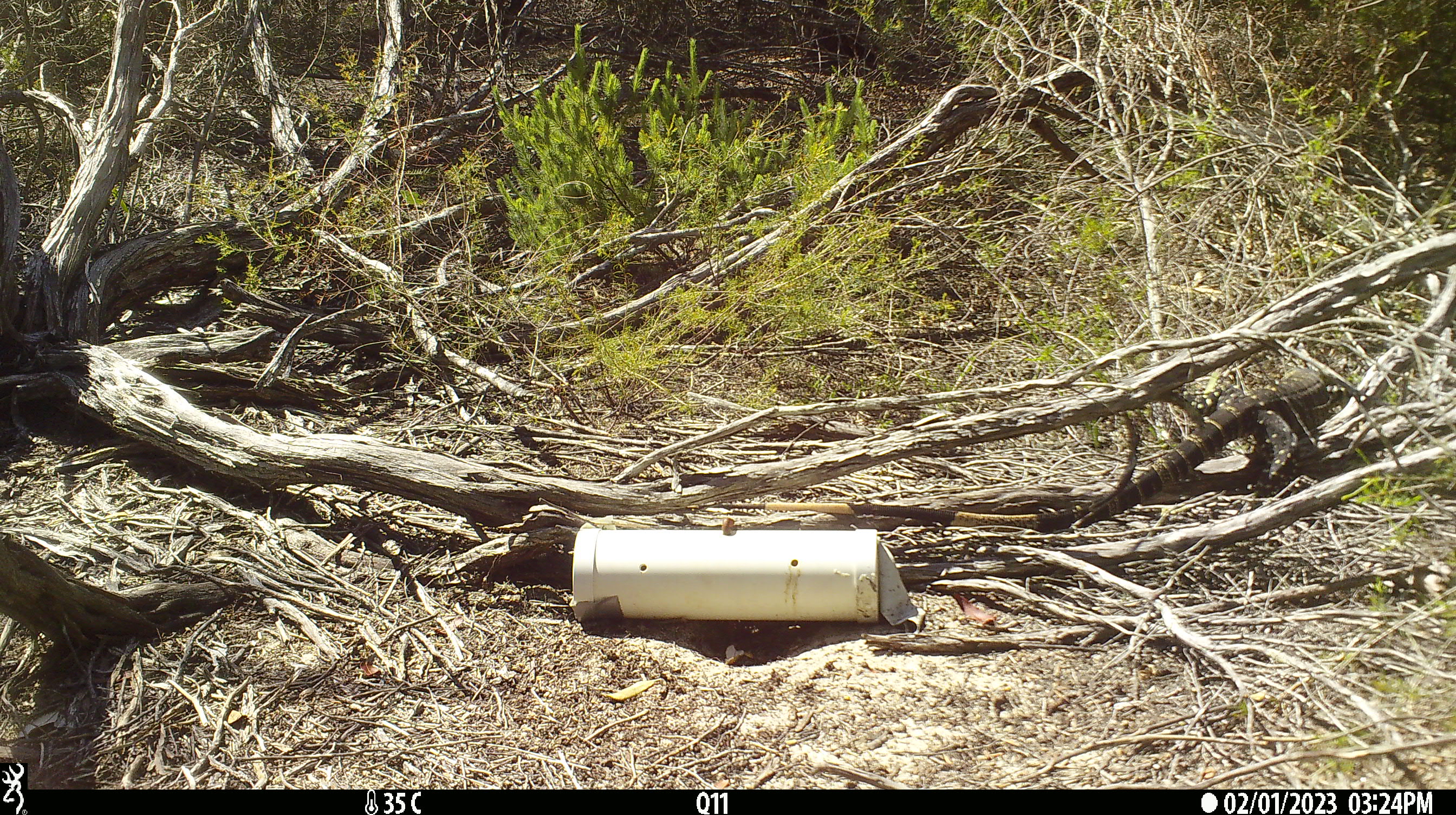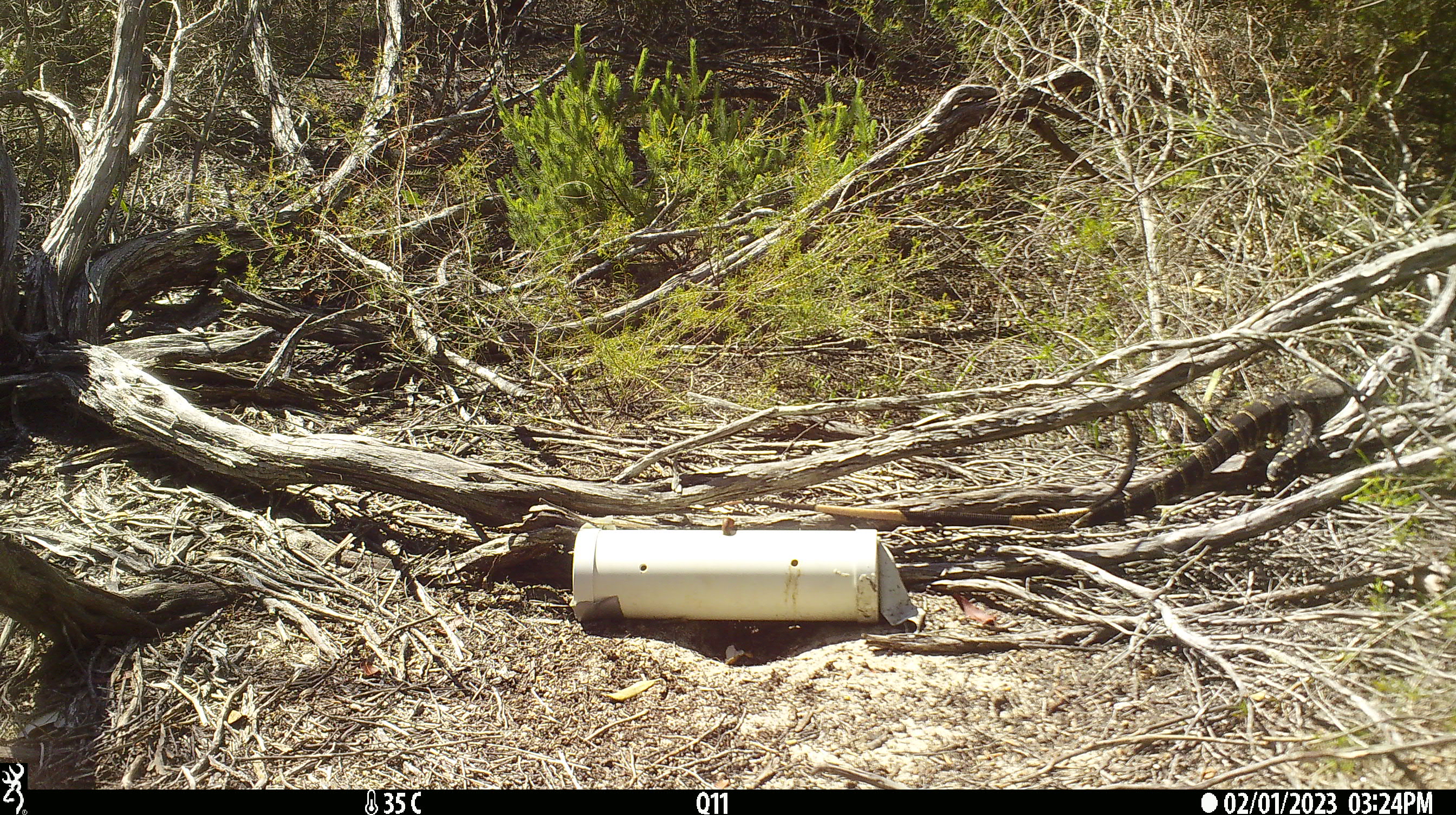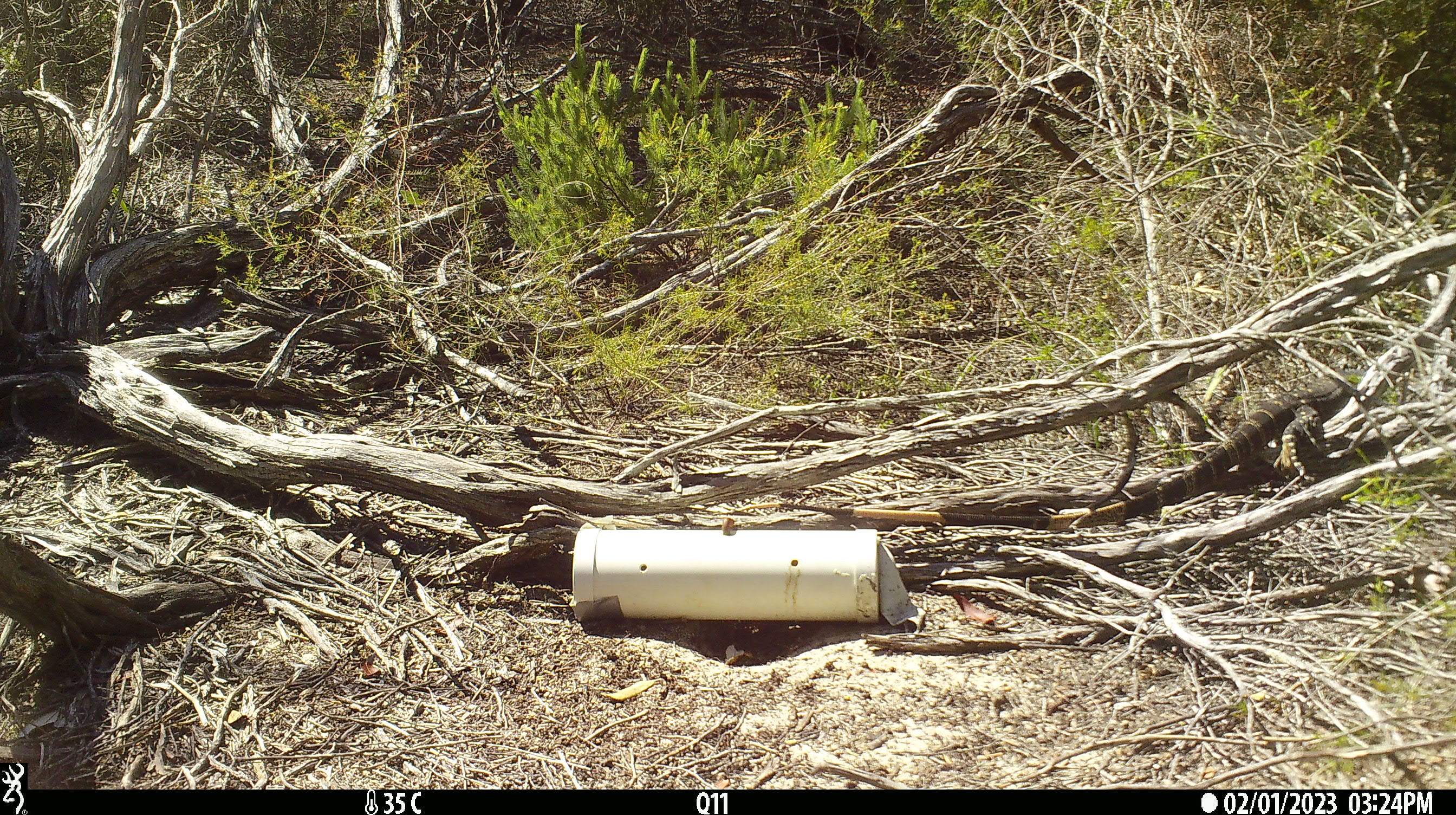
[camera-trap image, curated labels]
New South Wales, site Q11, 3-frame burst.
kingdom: Animalia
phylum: Chordata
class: Reptilia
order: Squamata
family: Varanidae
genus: Varanus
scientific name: Varanus varius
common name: lace monitor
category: goanna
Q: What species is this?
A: Goanna (lace monitor) (Varanus varius).